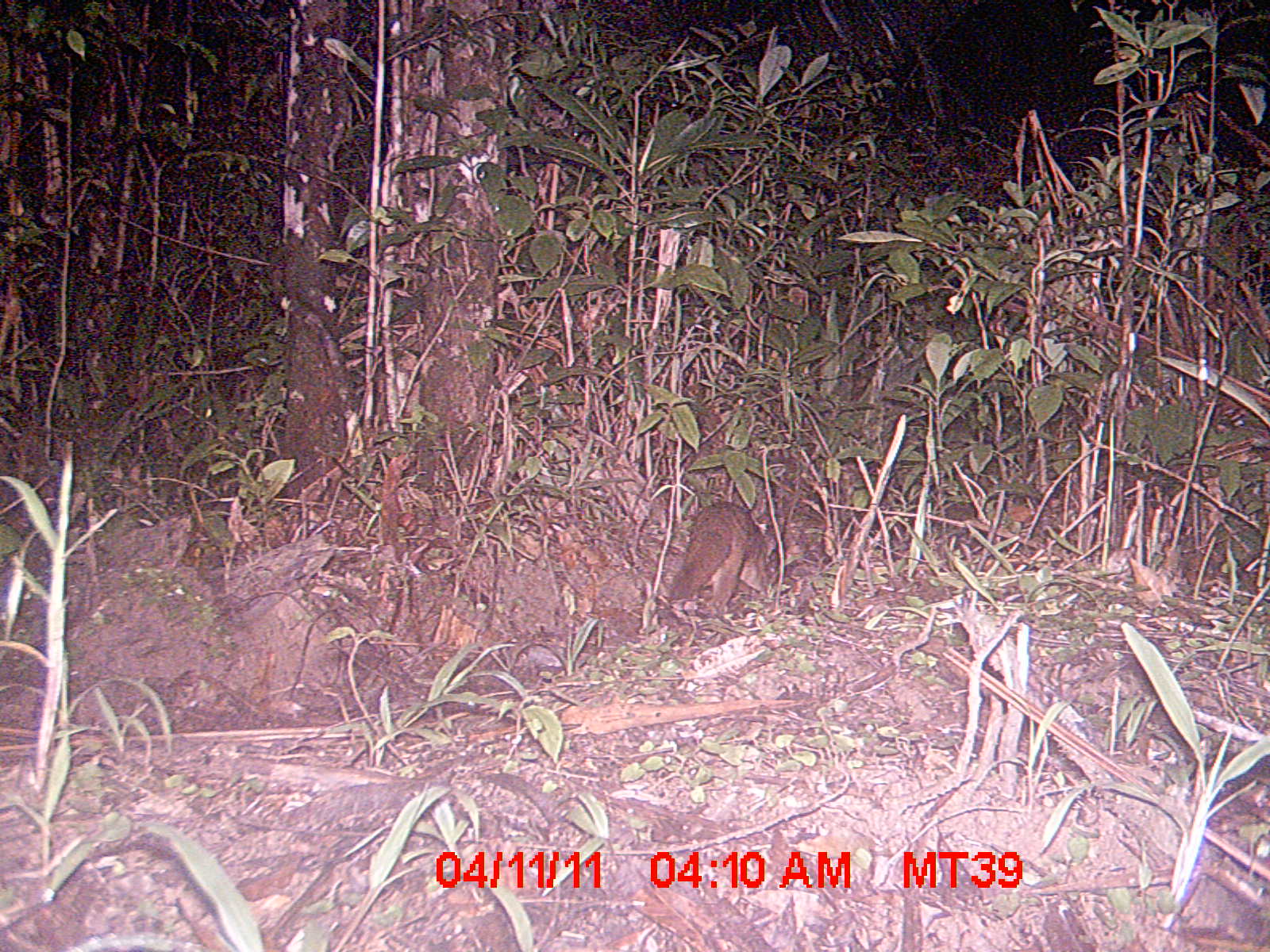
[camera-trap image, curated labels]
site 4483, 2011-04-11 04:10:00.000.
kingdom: Animalia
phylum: Chordata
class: Mammalia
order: Carnivora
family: Eupleridae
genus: Eupleres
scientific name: Eupleres goudotii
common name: falanouc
Eupleres goudotii (falanouc), count 1.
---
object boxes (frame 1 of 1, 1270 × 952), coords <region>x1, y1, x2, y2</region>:
eupleres goudotii: <region>671, 502, 778, 609</region>